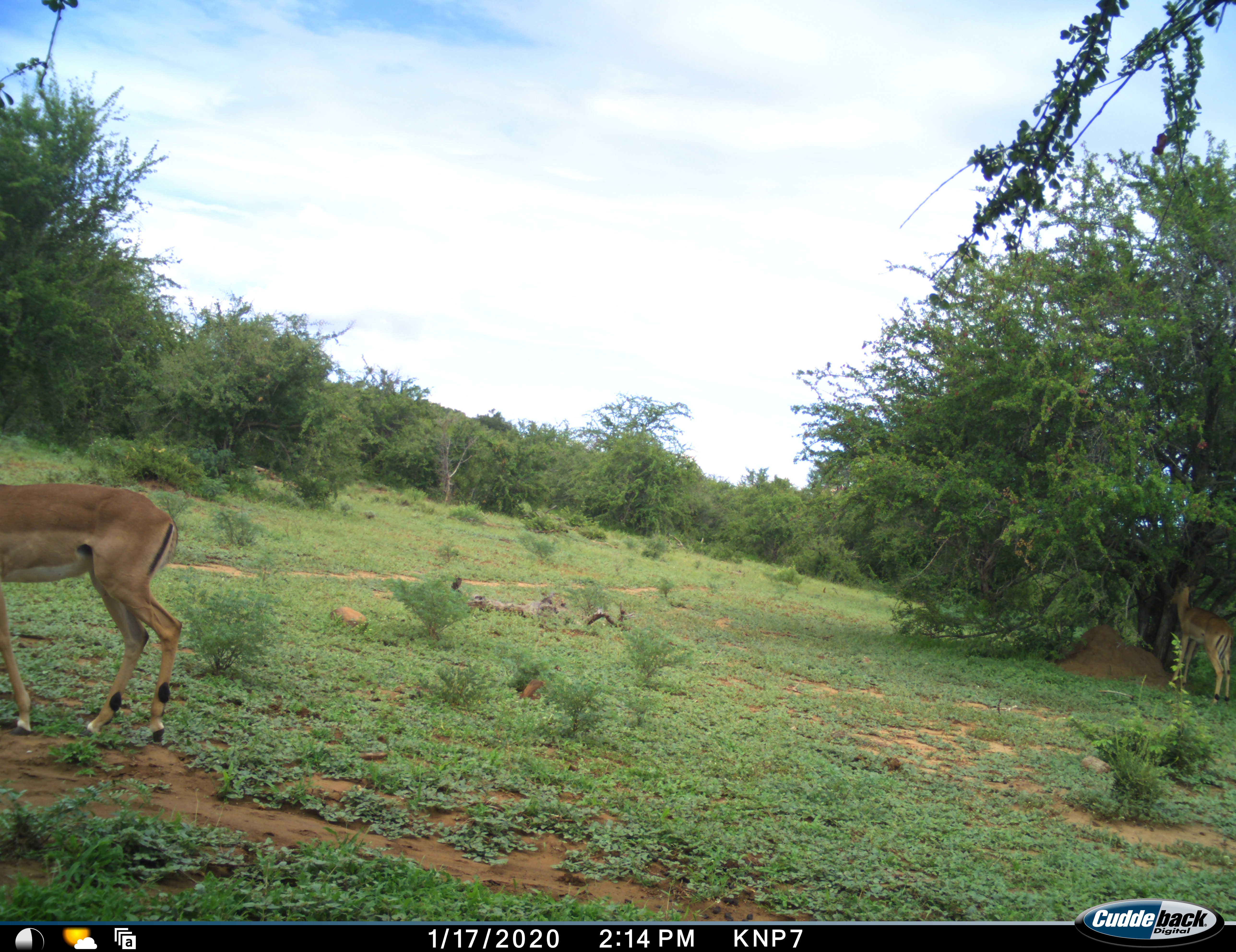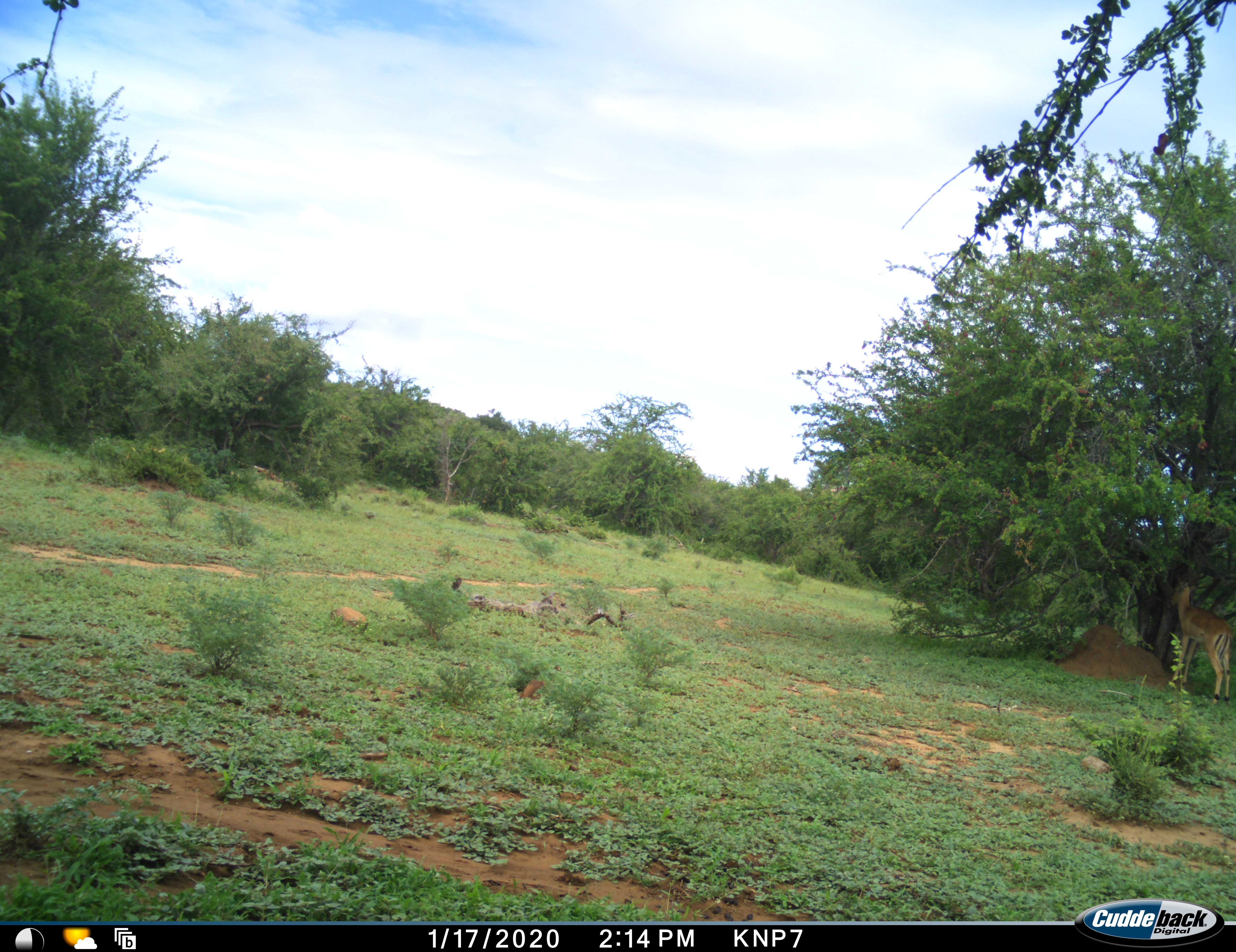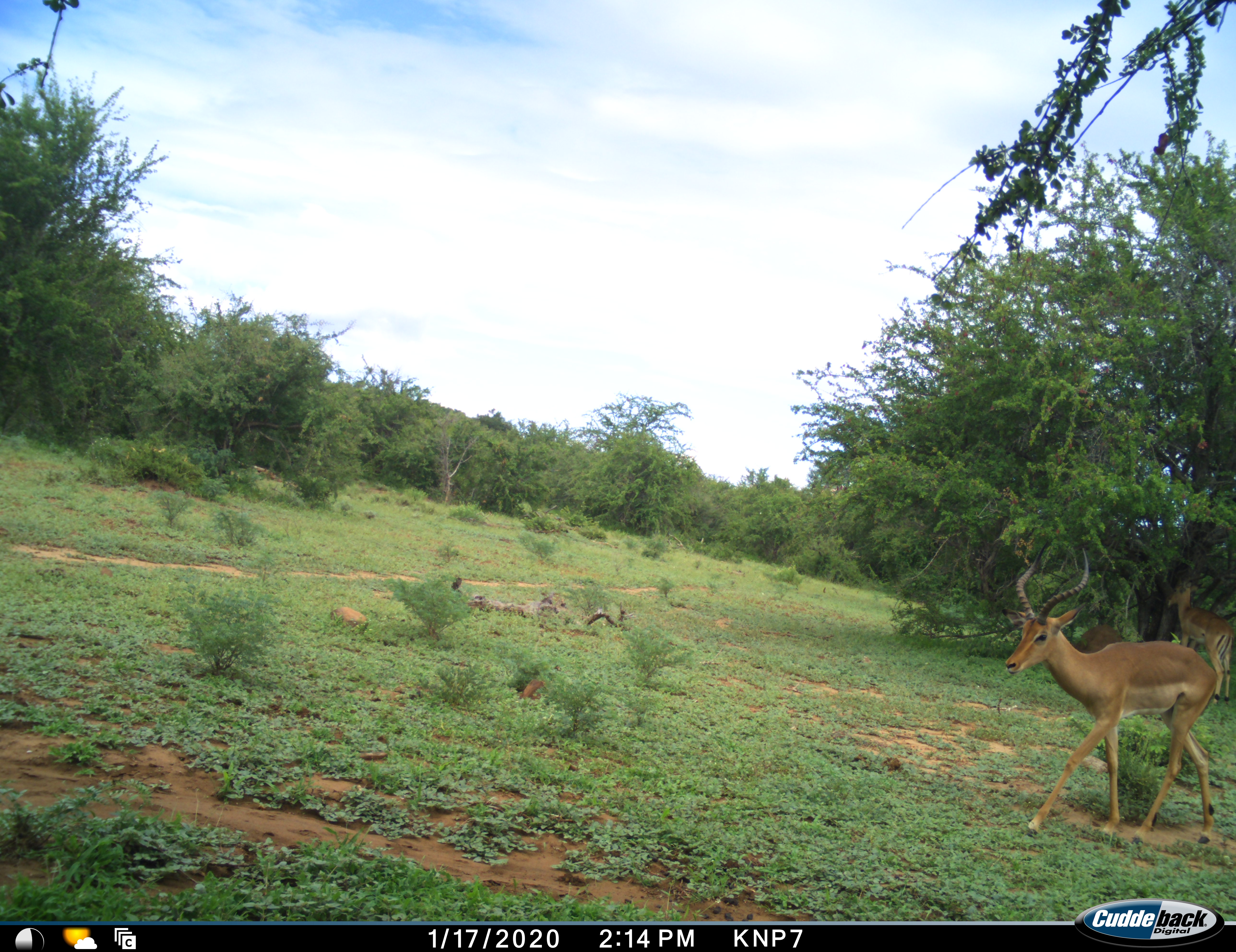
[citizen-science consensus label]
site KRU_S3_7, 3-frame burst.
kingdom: Animalia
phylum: Chordata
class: Mammalia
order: Artiodactyla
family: Bovidae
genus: Aepyceros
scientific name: Aepyceros melampus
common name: impala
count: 3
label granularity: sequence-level